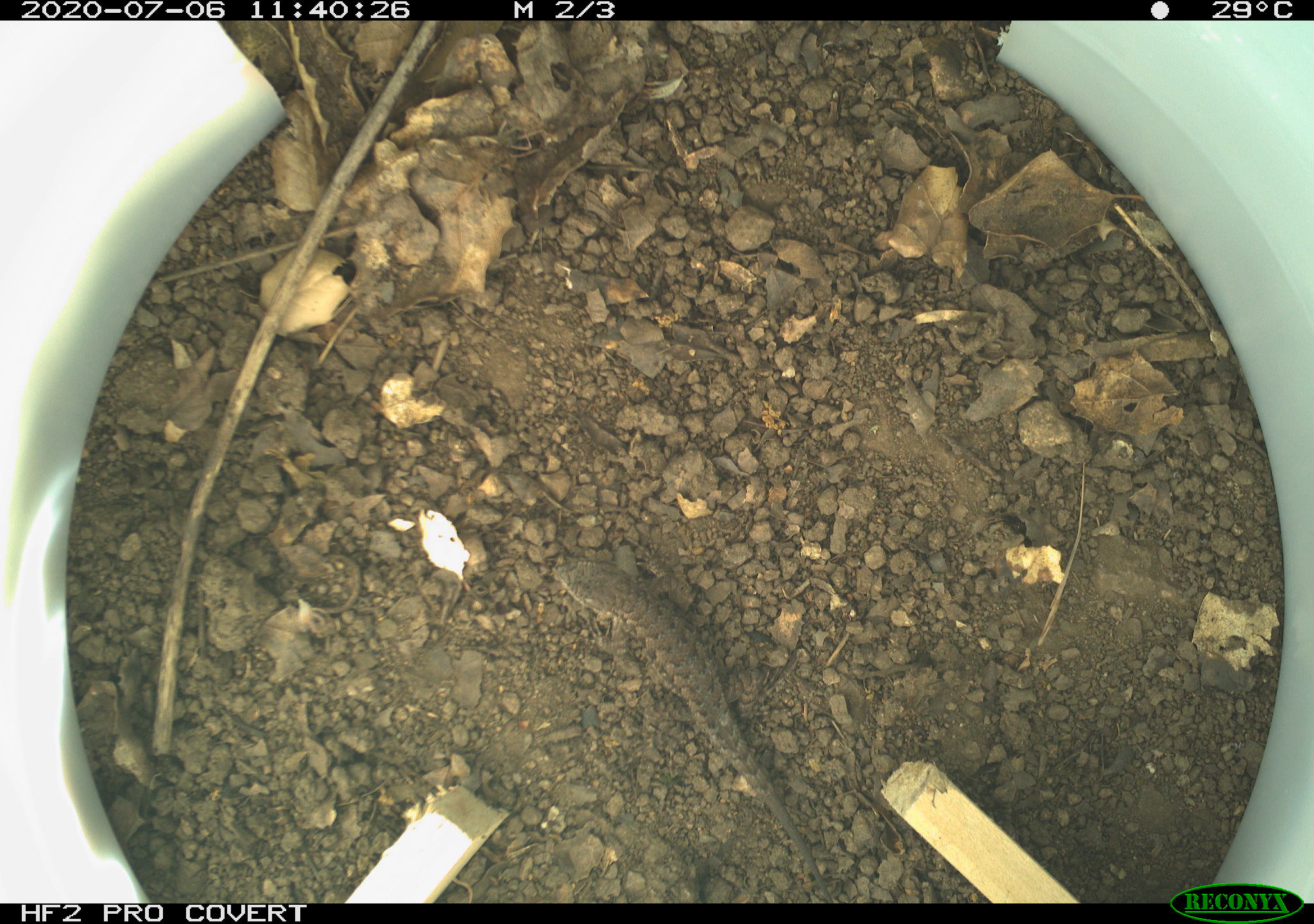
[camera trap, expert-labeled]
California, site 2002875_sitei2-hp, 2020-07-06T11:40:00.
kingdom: Animalia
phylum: Chordata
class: Reptilia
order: Squamata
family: Phrynosomatidae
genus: Sceloporus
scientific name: Sceloporus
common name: spiny lizards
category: sceloporus species